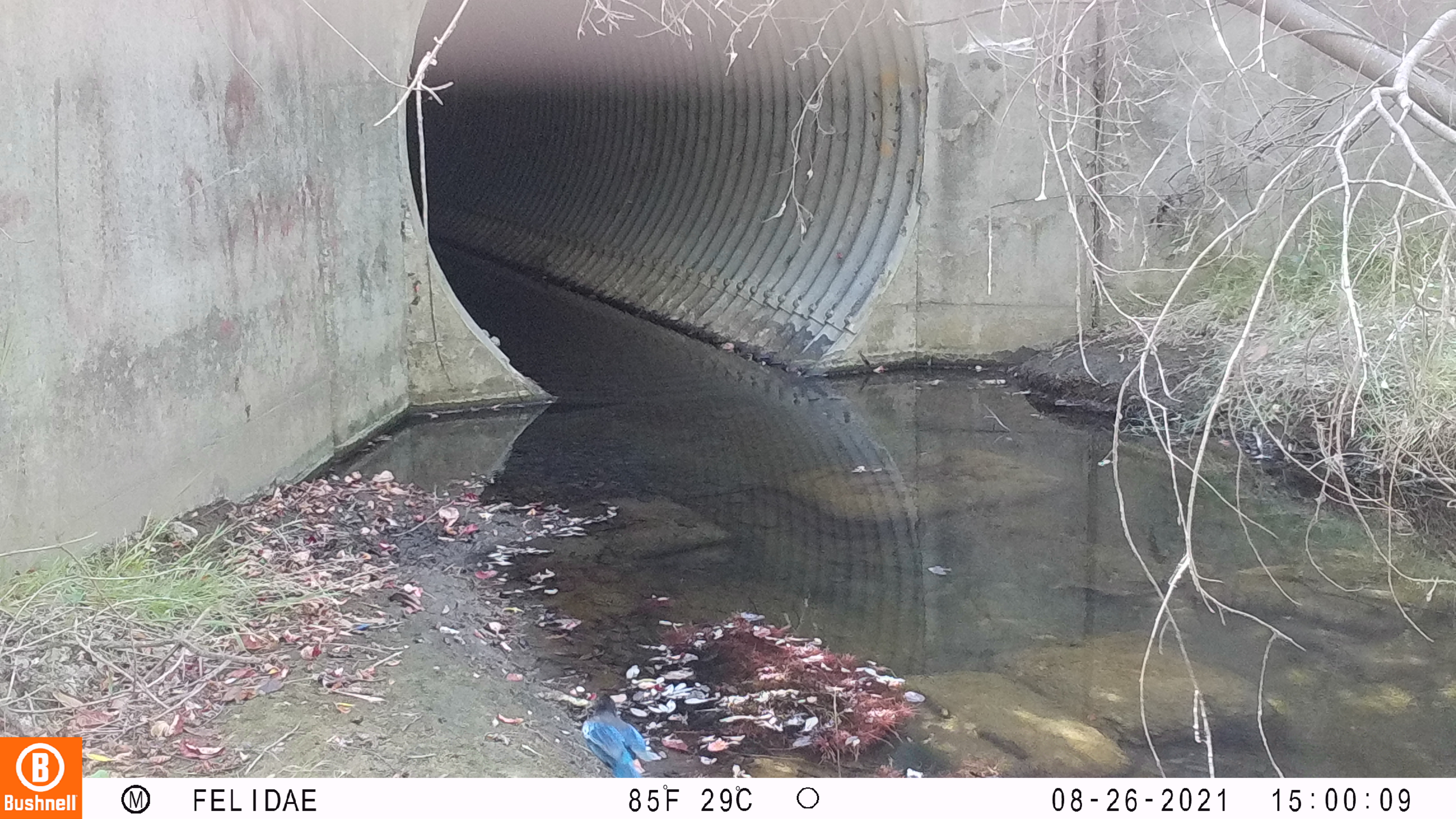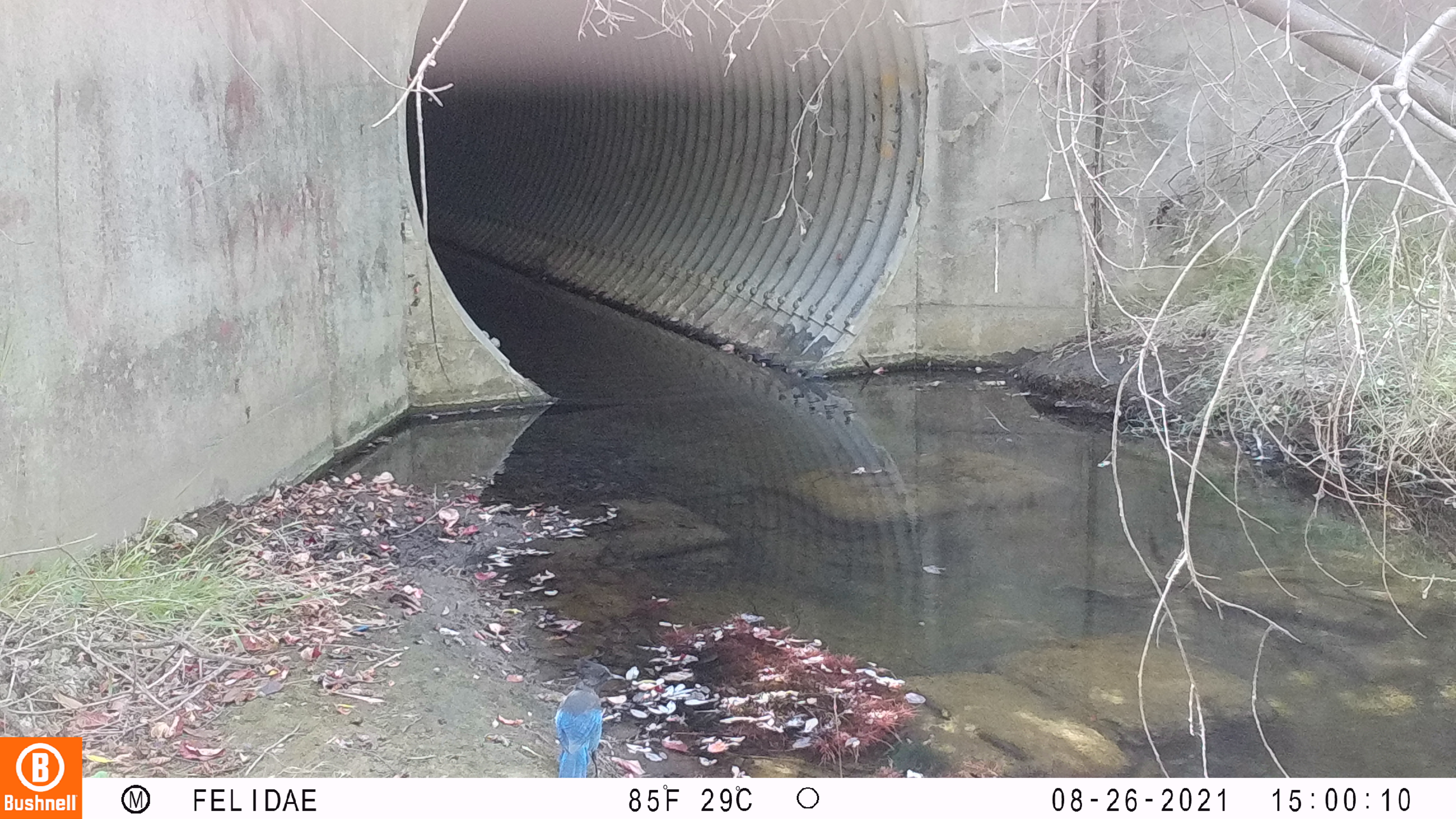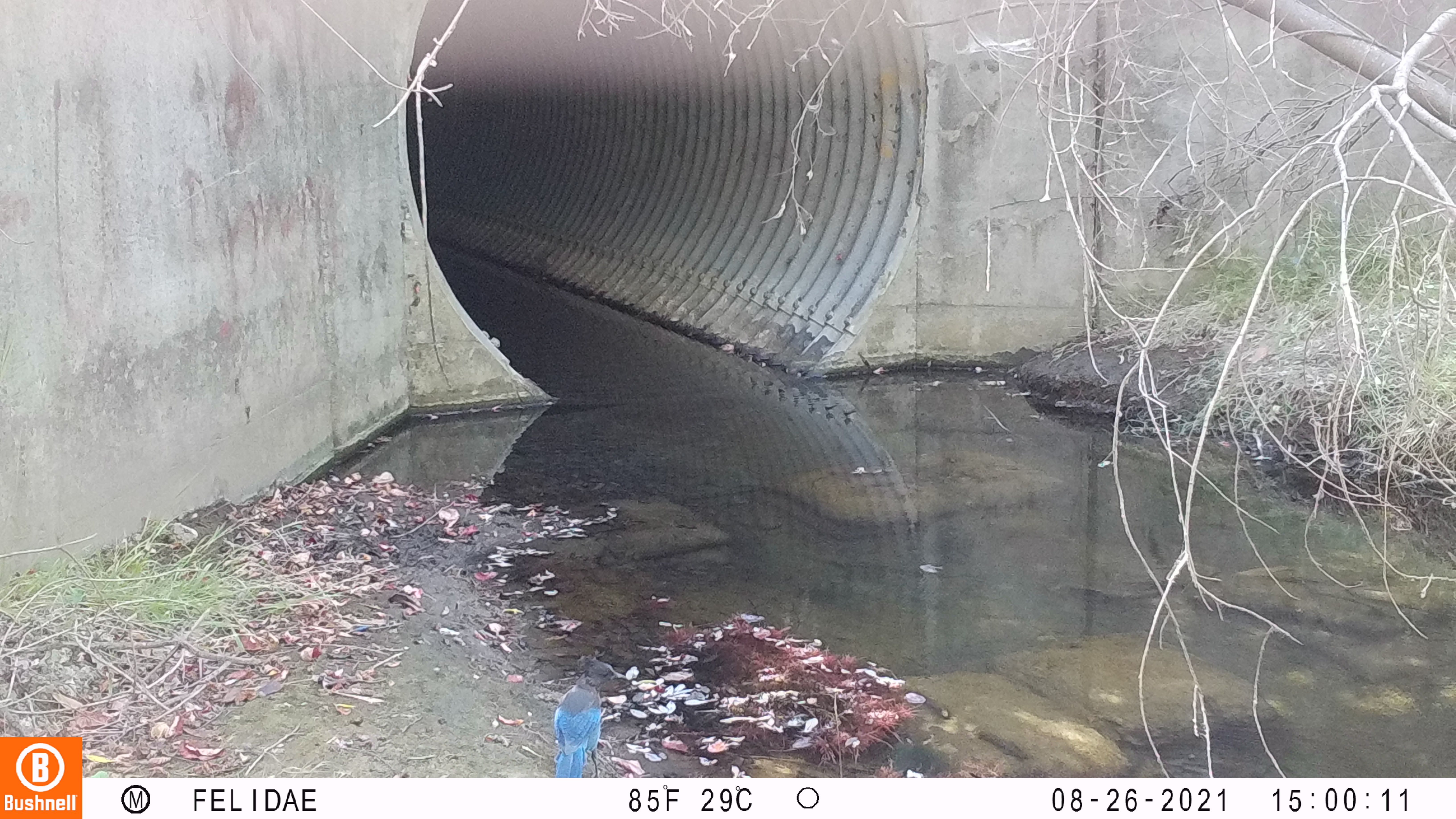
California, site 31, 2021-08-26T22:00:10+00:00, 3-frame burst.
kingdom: Animalia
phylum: Chordata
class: Aves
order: Passeriformes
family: Corvidae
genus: Cyanocitta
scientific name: Cyanocitta stelleri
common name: steller's jay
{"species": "steller's jay (Cyanocitta stelleri)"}